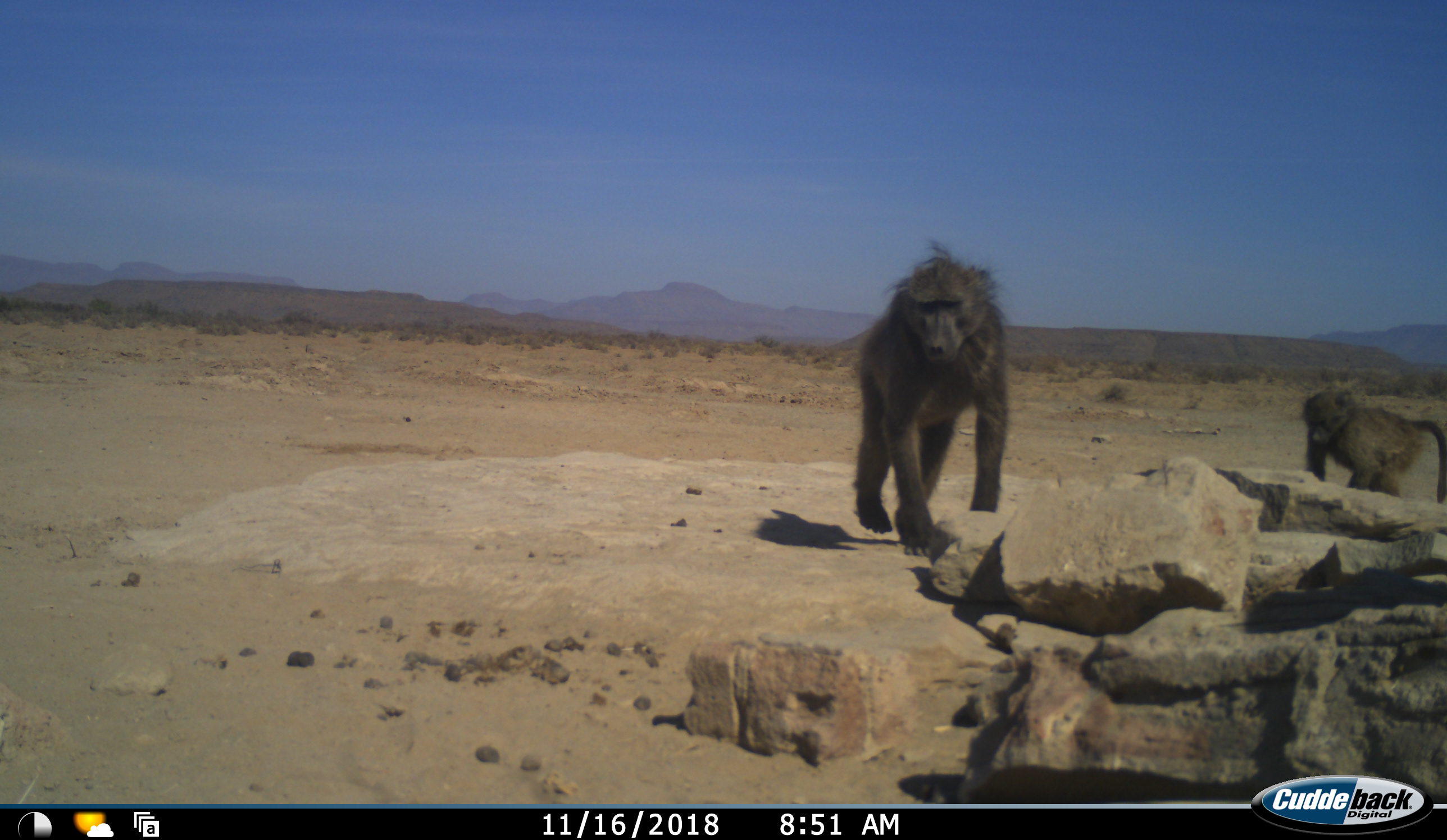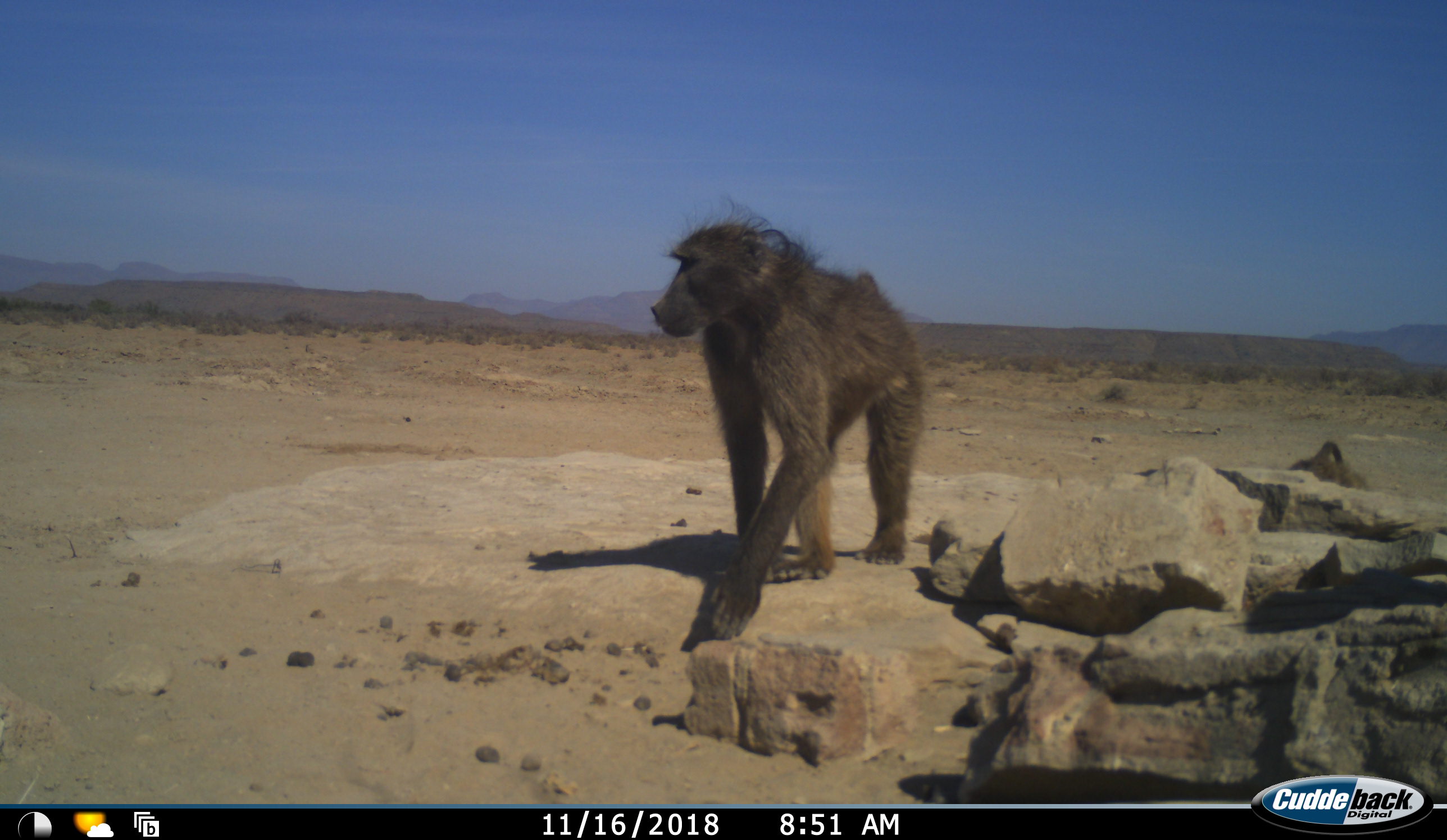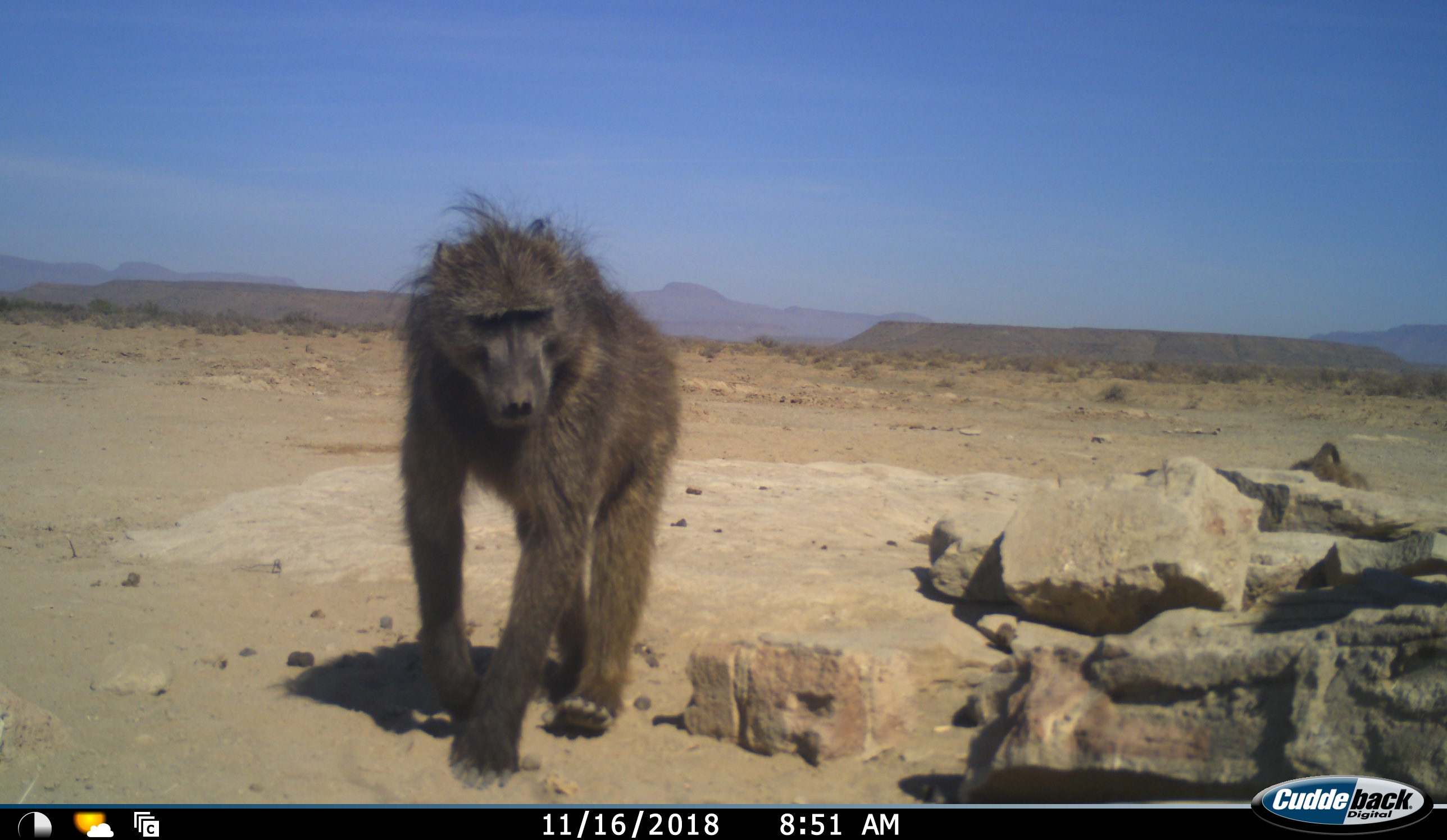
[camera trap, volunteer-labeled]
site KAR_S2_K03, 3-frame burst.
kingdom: Animalia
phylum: Chordata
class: Mammalia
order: Primates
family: Cercopithecidae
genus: Papio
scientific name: Papio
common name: baboon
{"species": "baboon (Papio)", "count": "2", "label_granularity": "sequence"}